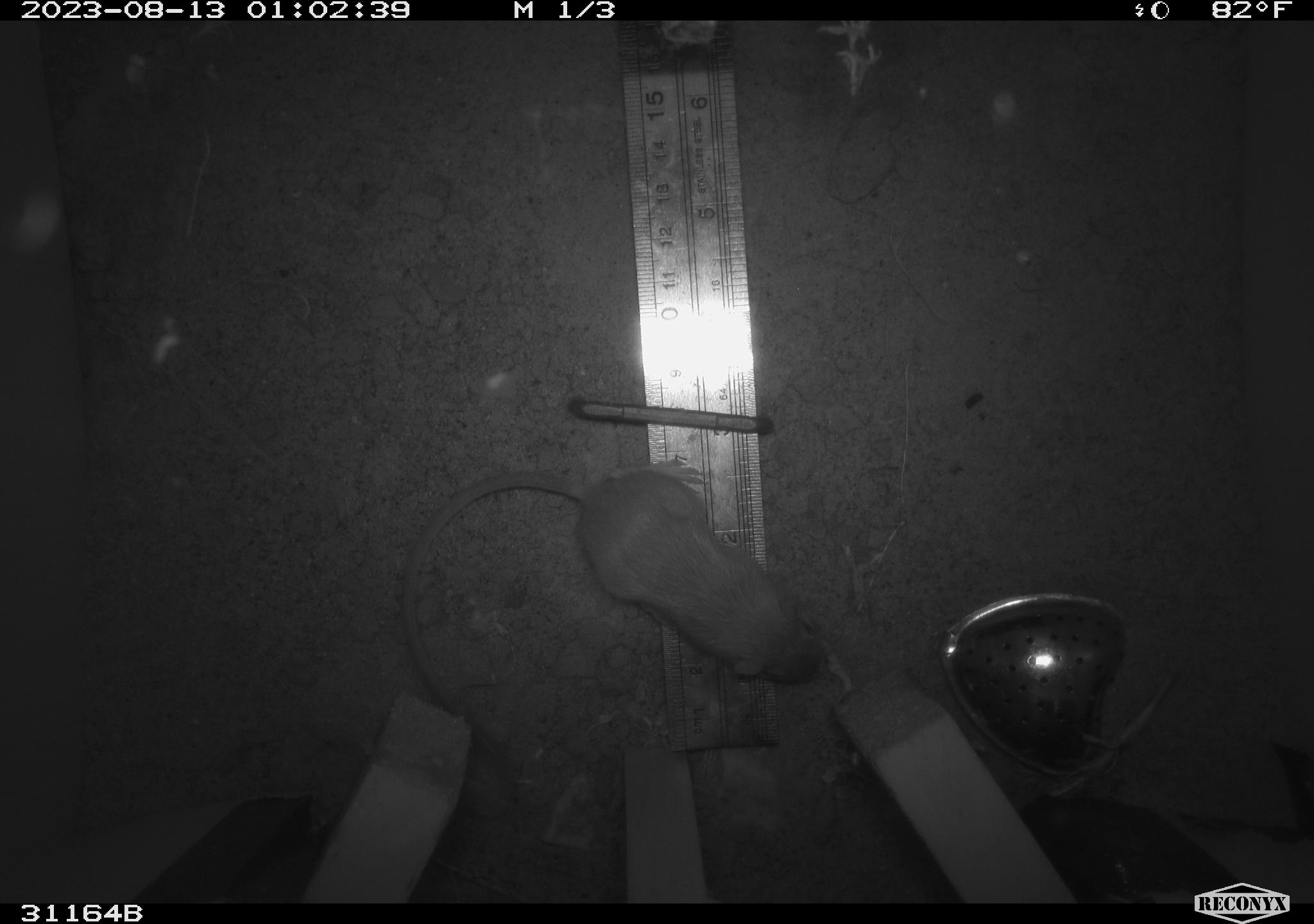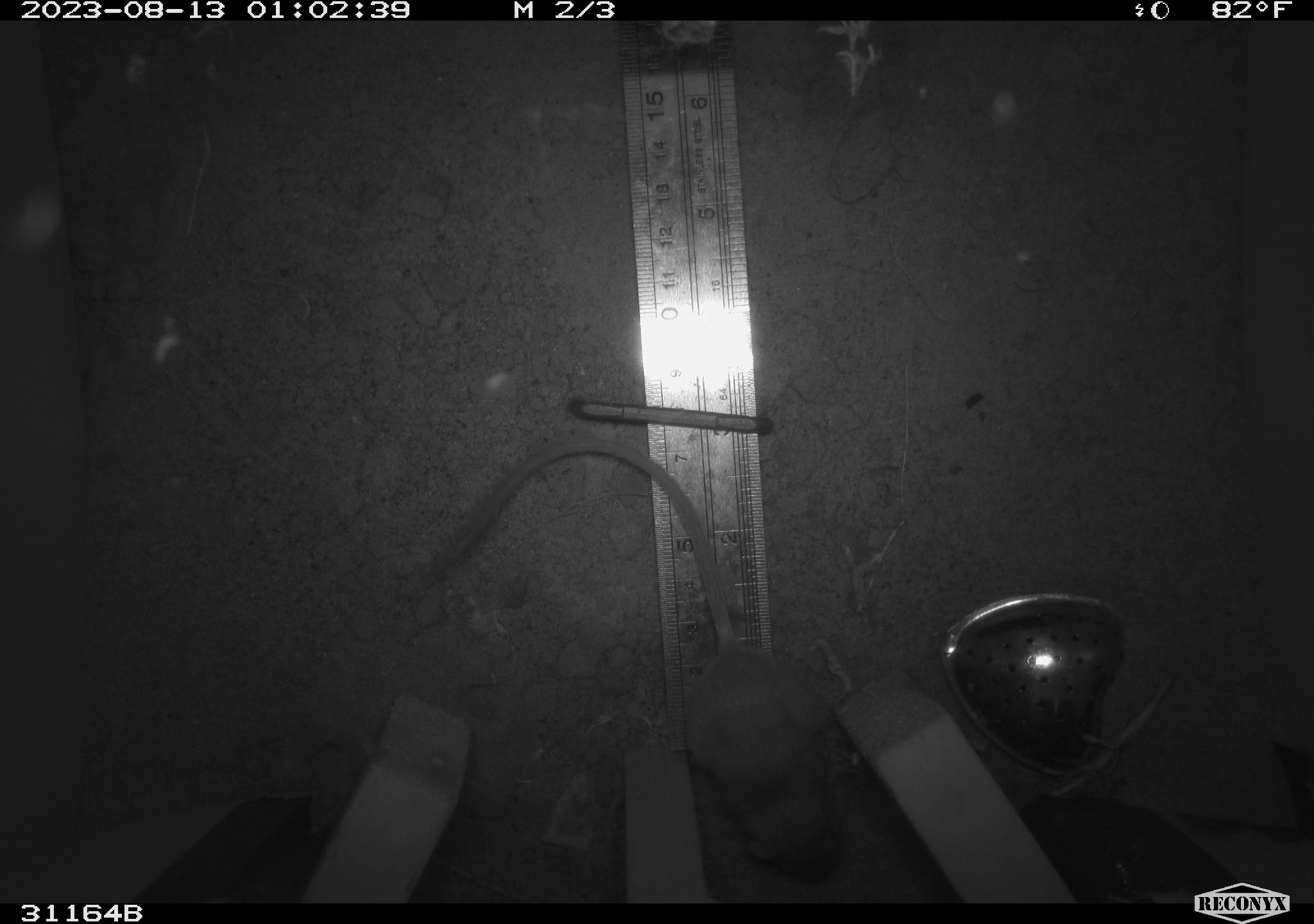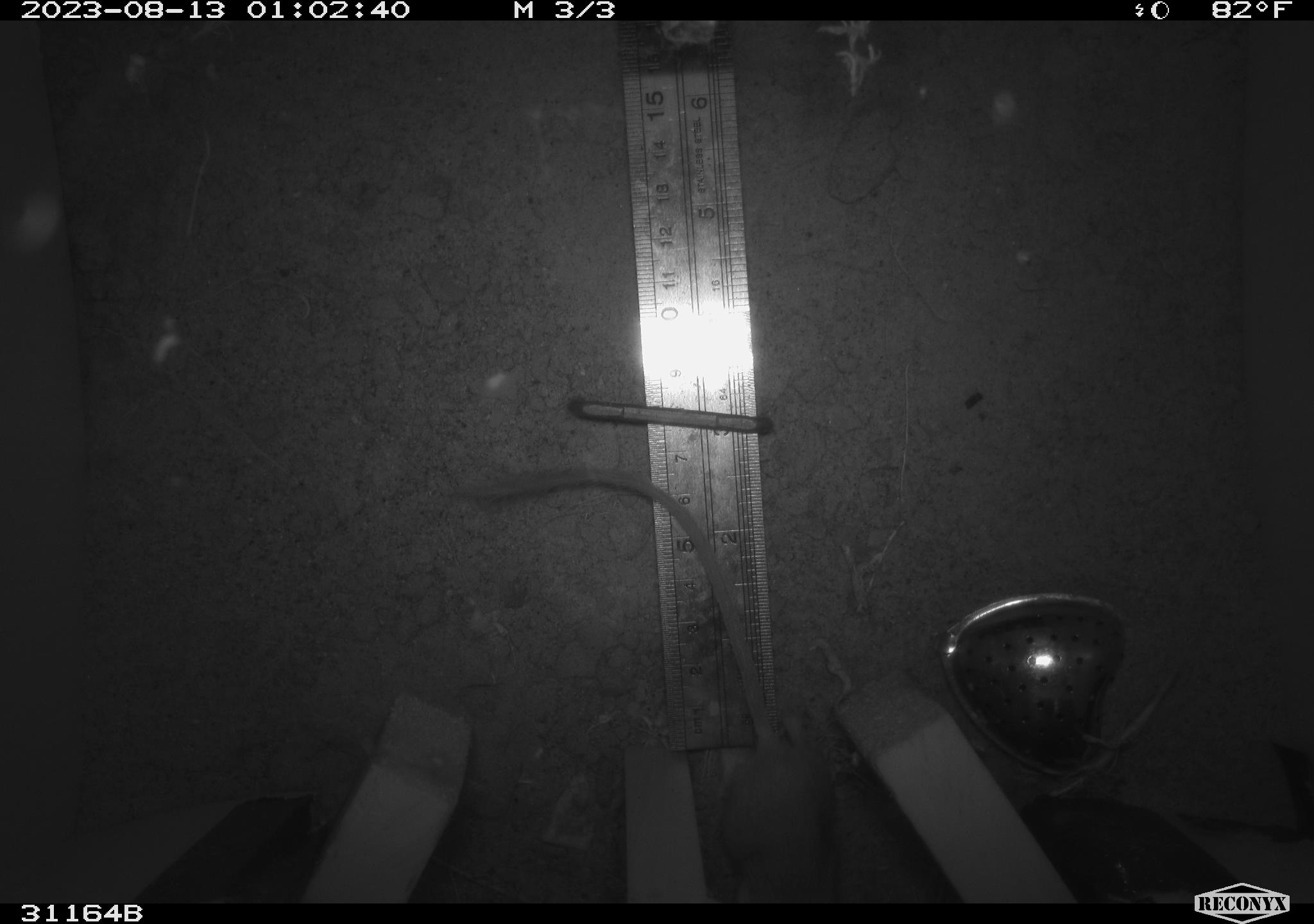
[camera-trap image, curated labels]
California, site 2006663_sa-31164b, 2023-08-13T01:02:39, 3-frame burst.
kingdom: Animalia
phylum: Chordata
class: Mammalia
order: Rodentia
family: Heteromyidae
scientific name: Heteromyidae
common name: kangaroo rats and pocket mice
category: heteromyidae family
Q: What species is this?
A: Heteromyidae family (kangaroo rats and pocket mice) (Heteromyidae).